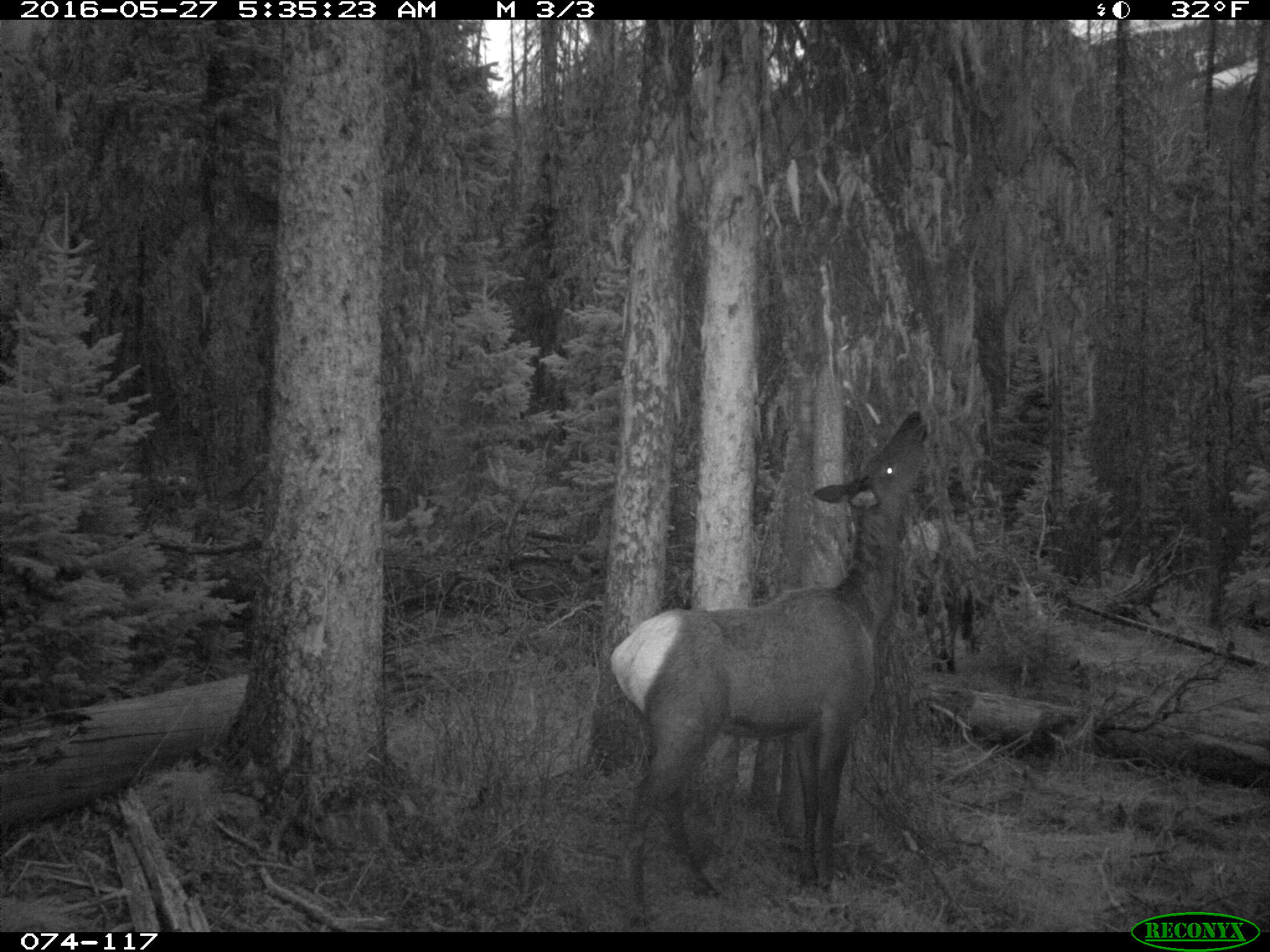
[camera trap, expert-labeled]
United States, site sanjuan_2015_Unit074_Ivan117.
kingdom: Animalia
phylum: Chordata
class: Mammalia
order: Artiodactyla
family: Cervidae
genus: Cervus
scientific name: Cervus elaphus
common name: red deer